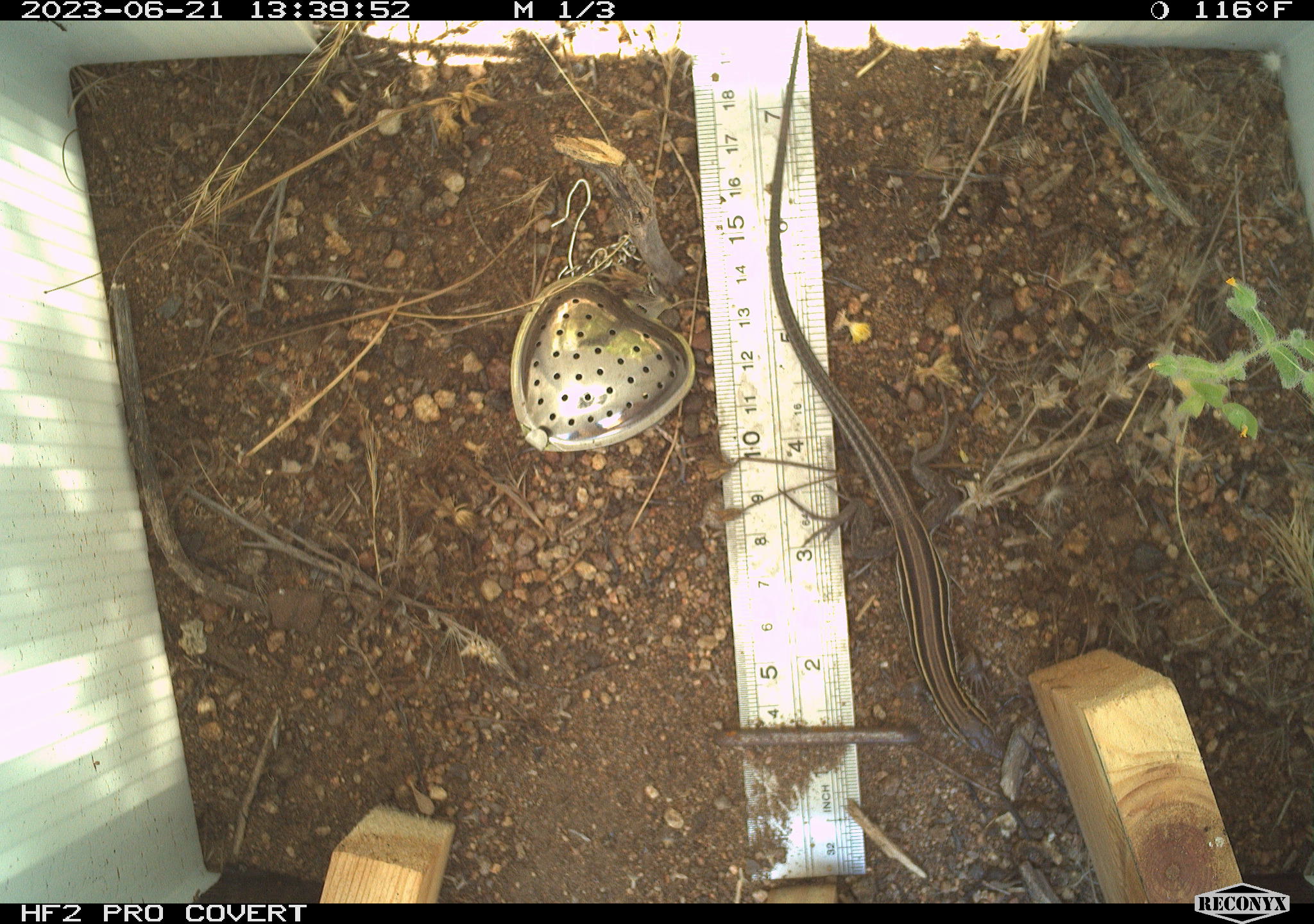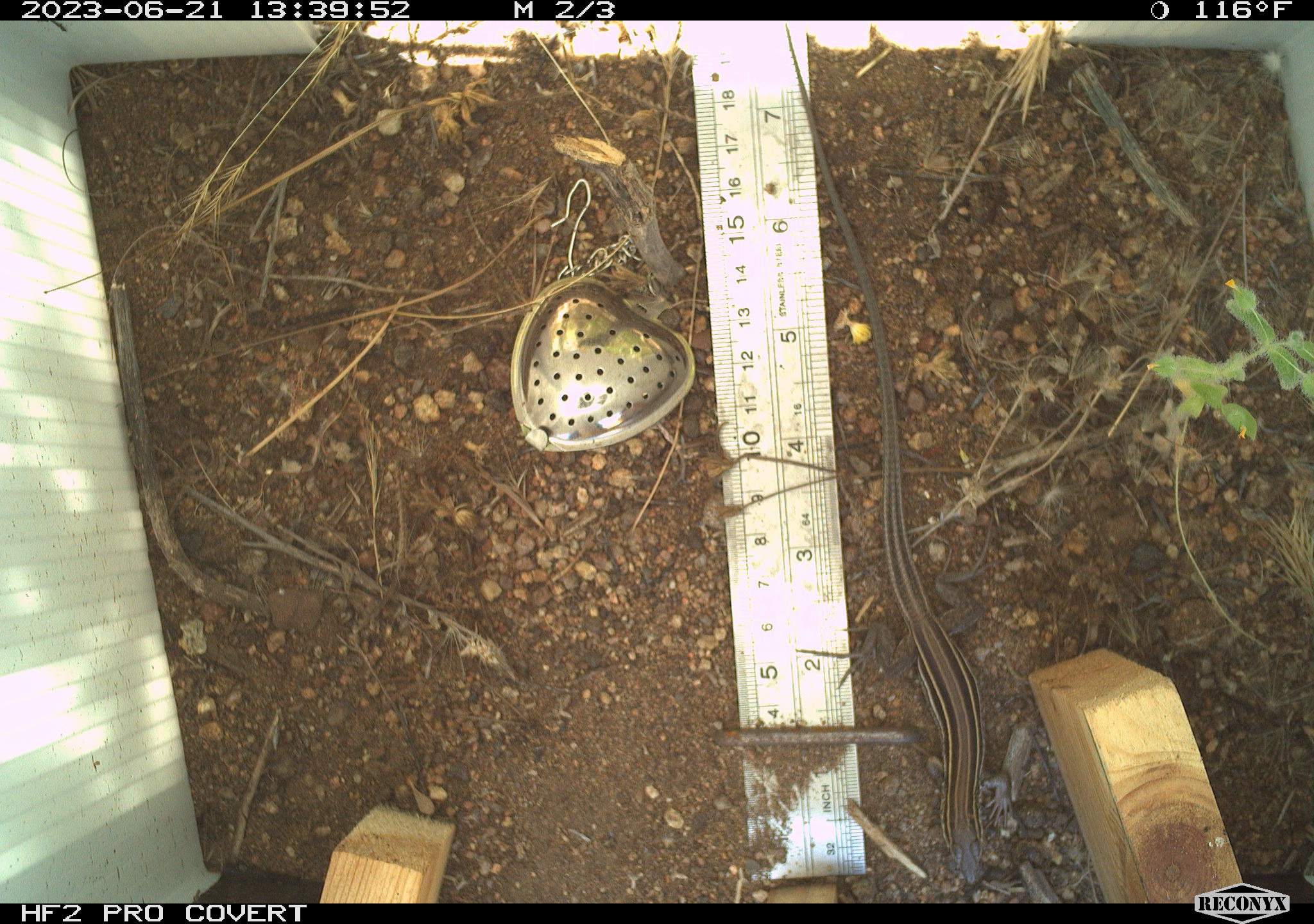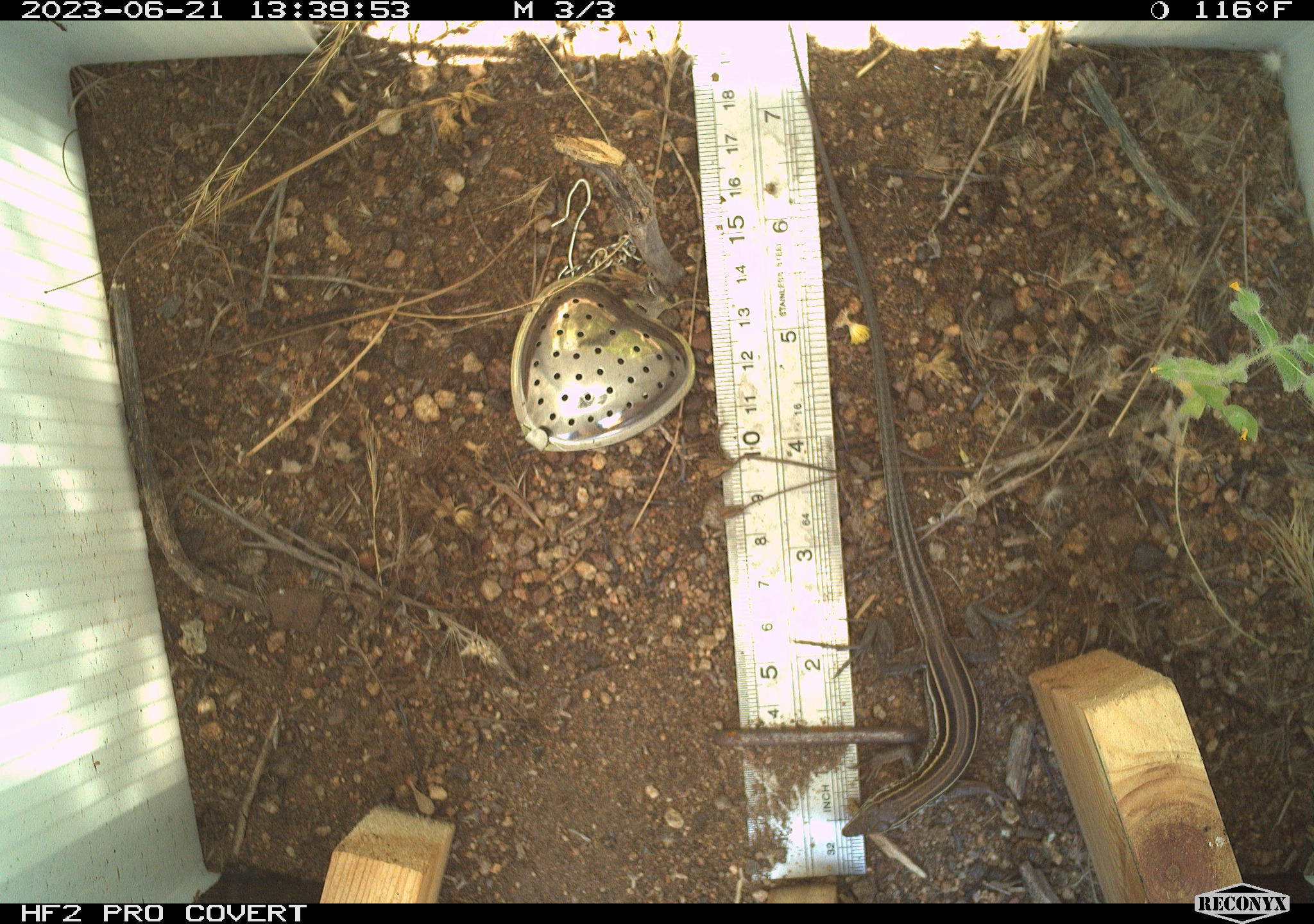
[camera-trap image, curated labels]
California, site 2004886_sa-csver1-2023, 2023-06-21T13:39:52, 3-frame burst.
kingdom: Animalia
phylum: Chordata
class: Reptilia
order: Squamata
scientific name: Squamata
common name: lizards and snakes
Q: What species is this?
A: Lizards and snakes (Squamata).